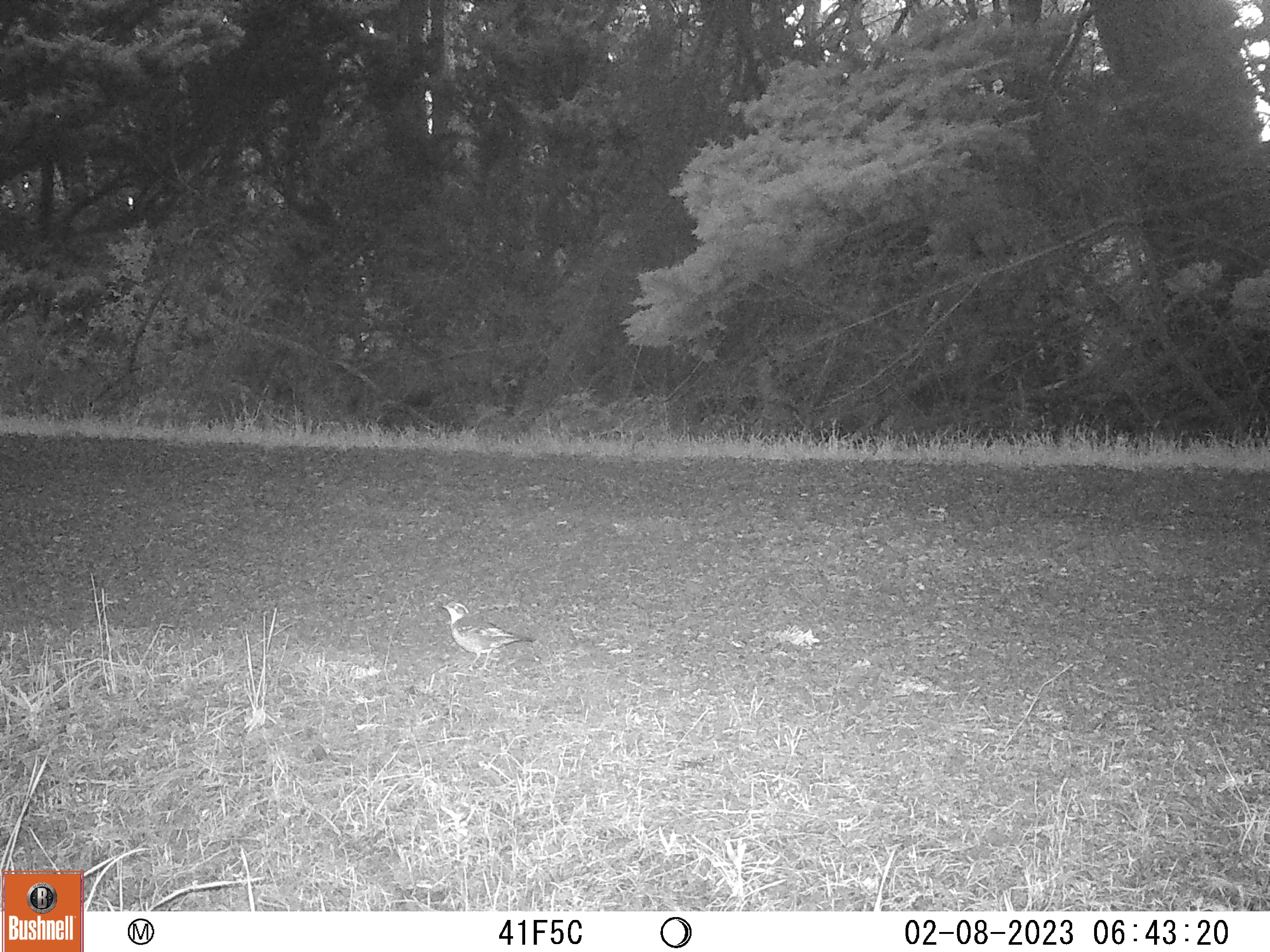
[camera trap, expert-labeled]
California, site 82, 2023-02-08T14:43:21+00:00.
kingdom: Animalia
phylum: Chordata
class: Aves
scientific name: Aves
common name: bird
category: unknown bird